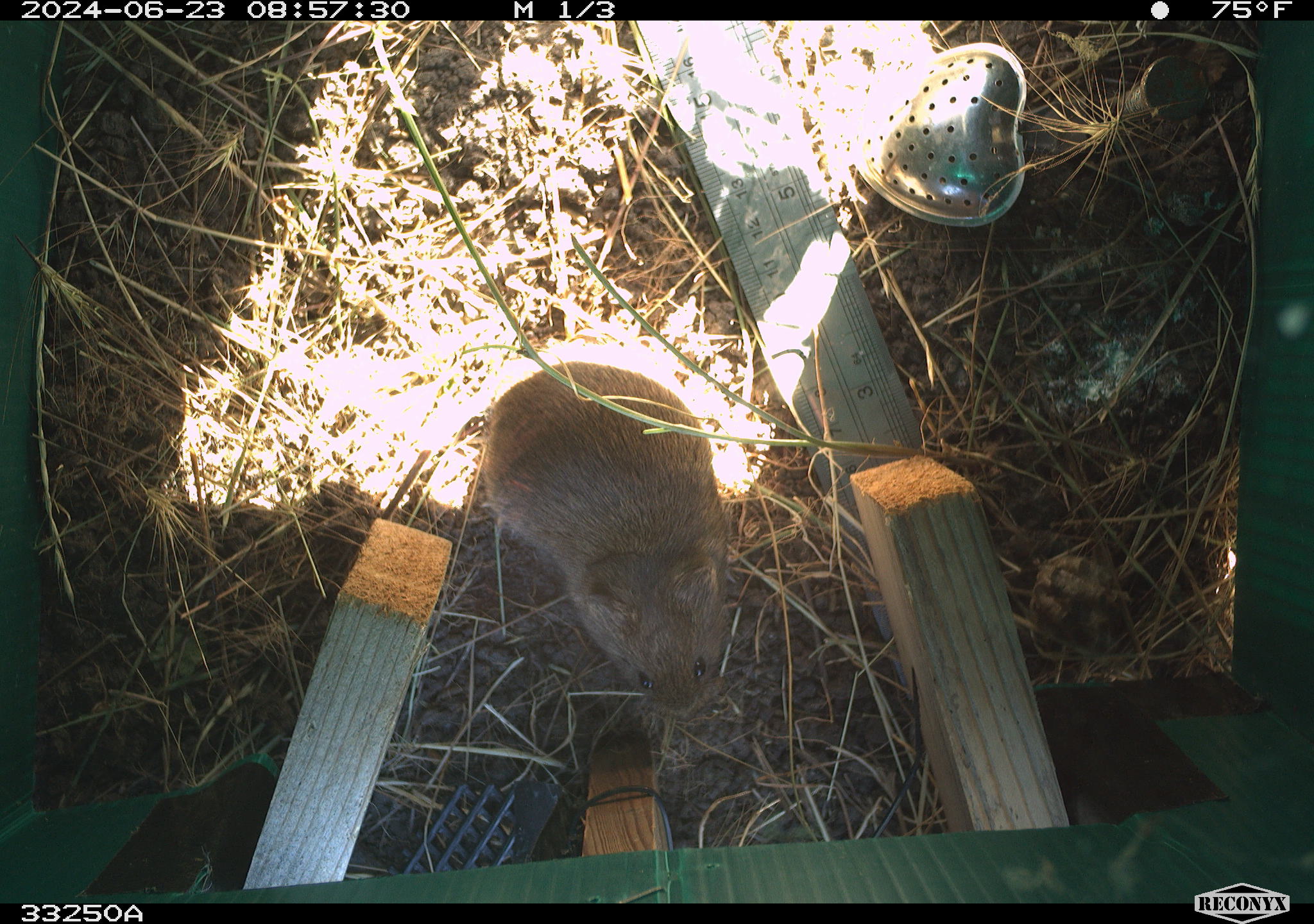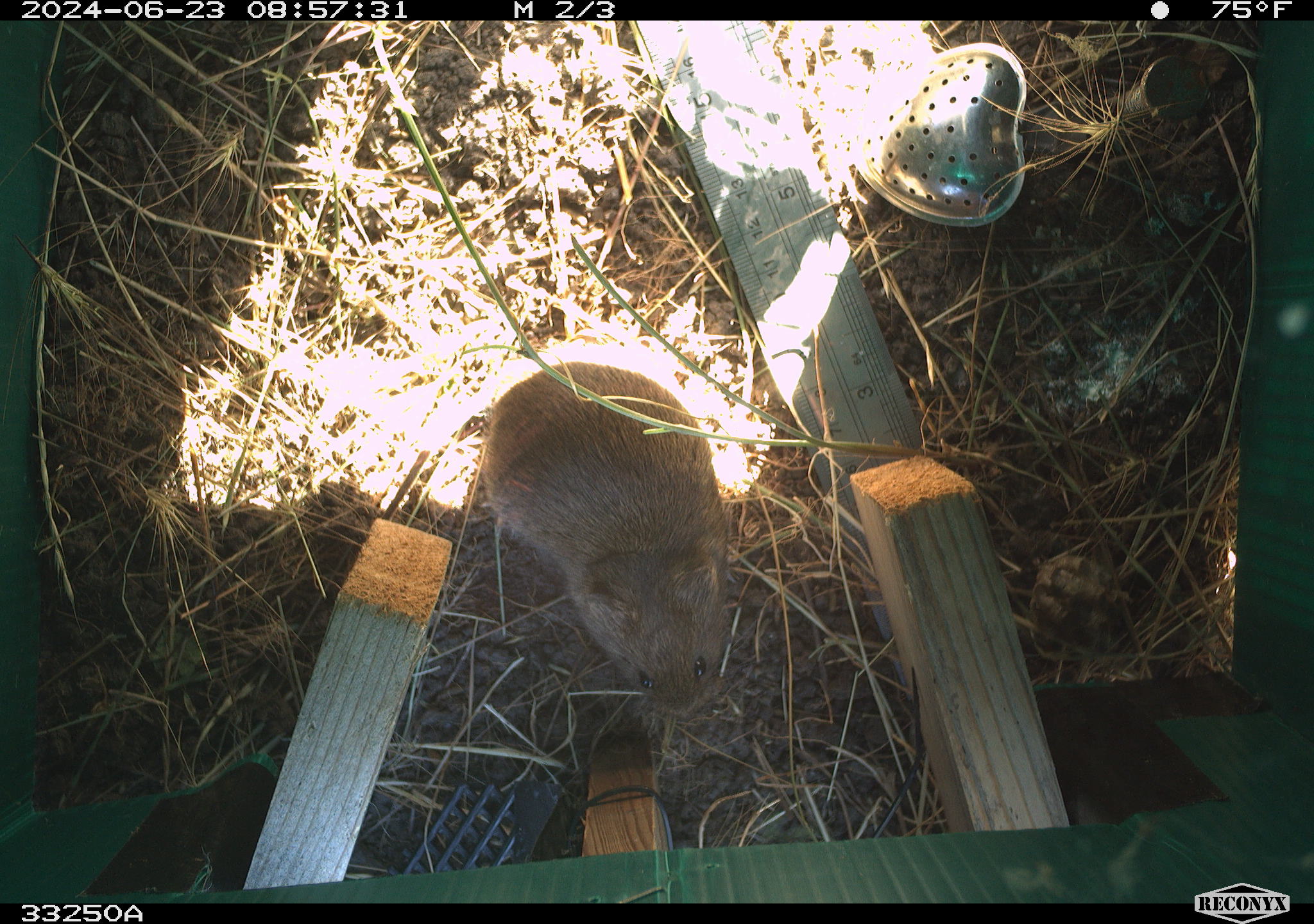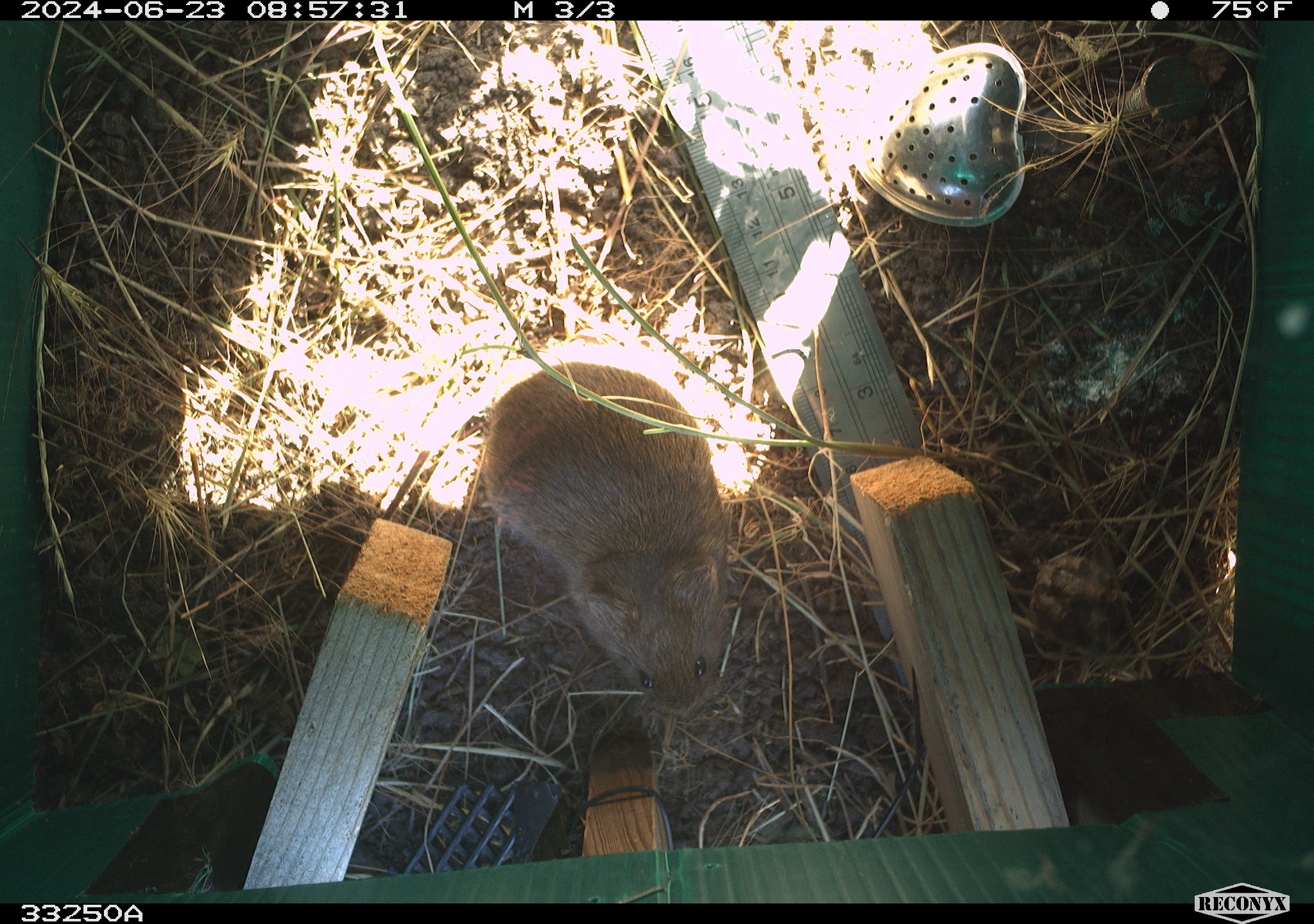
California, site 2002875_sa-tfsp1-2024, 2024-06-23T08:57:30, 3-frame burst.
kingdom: Animalia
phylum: Chordata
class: Mammalia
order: Rodentia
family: Cricetidae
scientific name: Arvicolinae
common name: voles, lemmings, and muskrats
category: arvicolinae subfamily